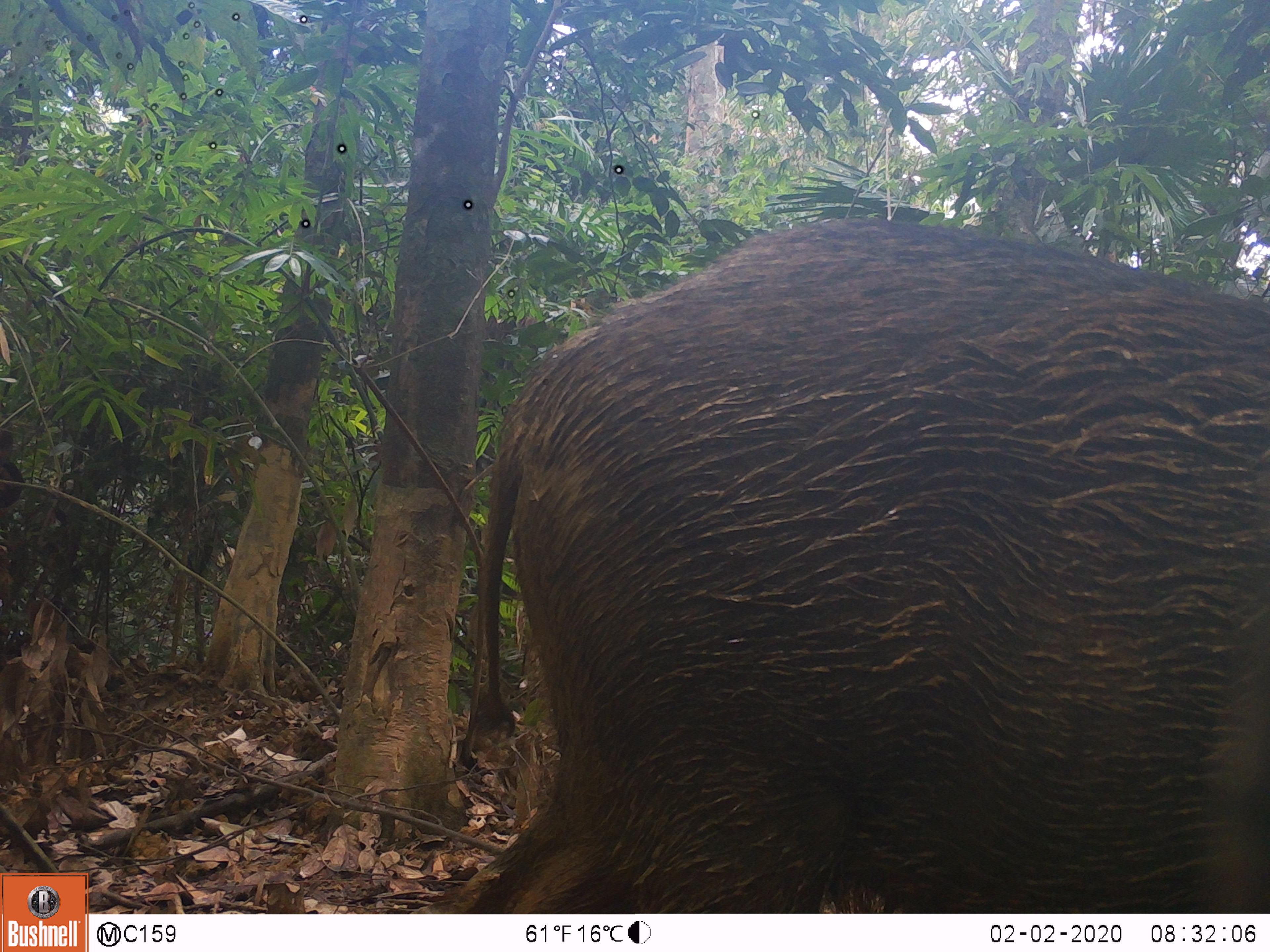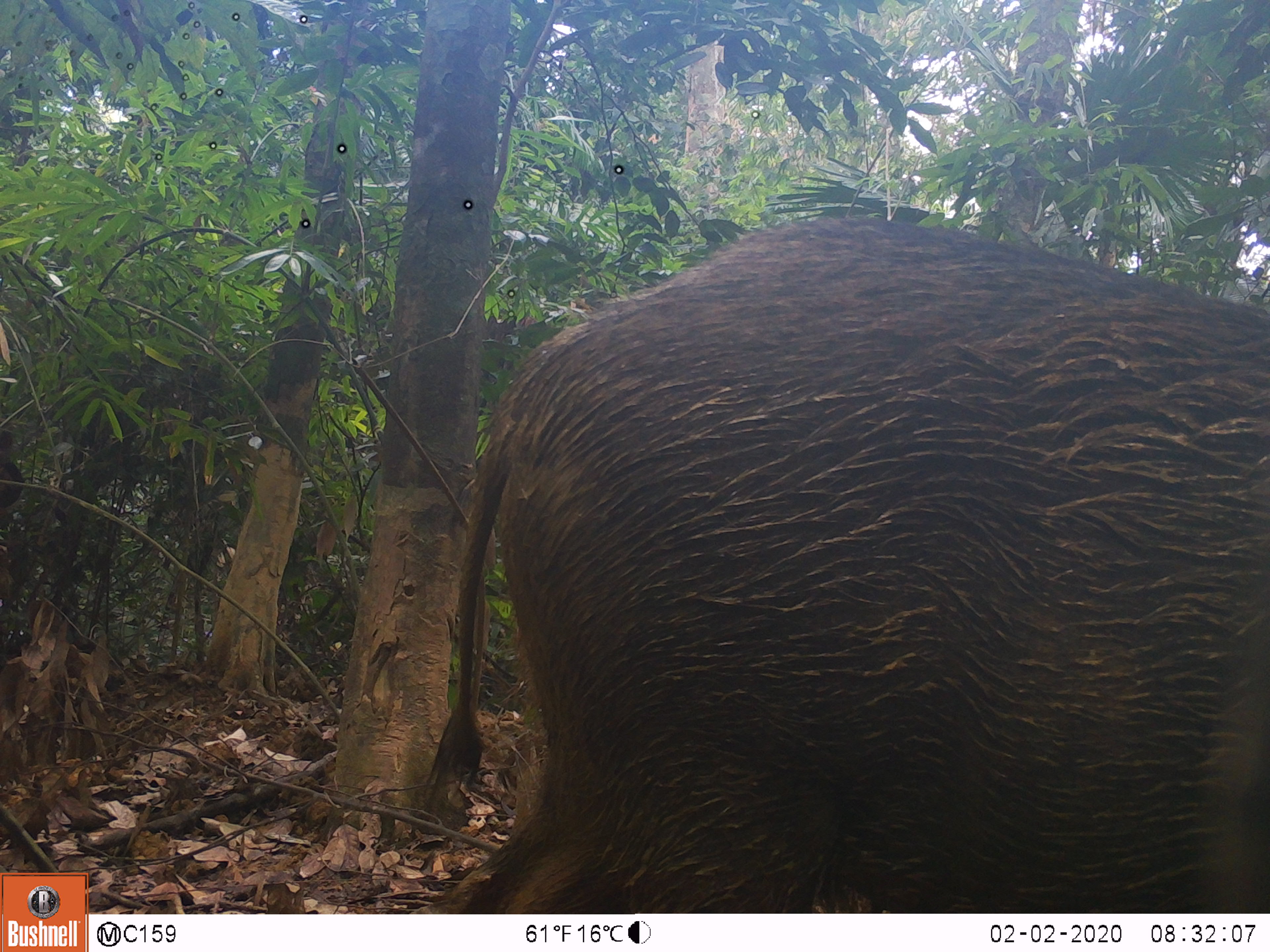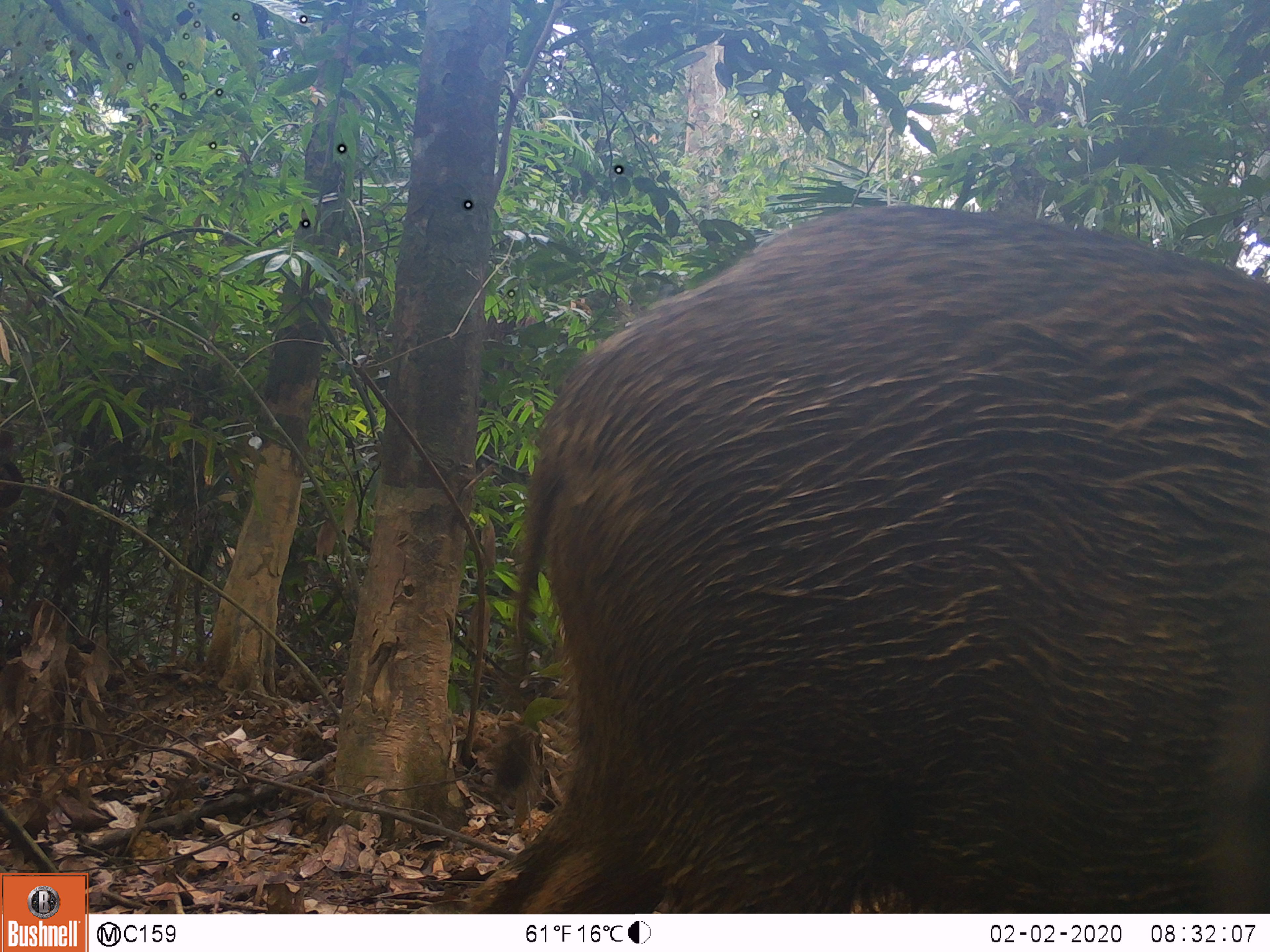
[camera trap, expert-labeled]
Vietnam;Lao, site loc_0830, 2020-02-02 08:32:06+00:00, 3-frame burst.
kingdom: Animalia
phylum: Chordata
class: Mammalia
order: Artiodactyla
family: Suidae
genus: Sus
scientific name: Sus scrofa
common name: eurasian wild pig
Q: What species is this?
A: Eurasian wild pig (Sus scrofa).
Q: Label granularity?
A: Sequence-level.